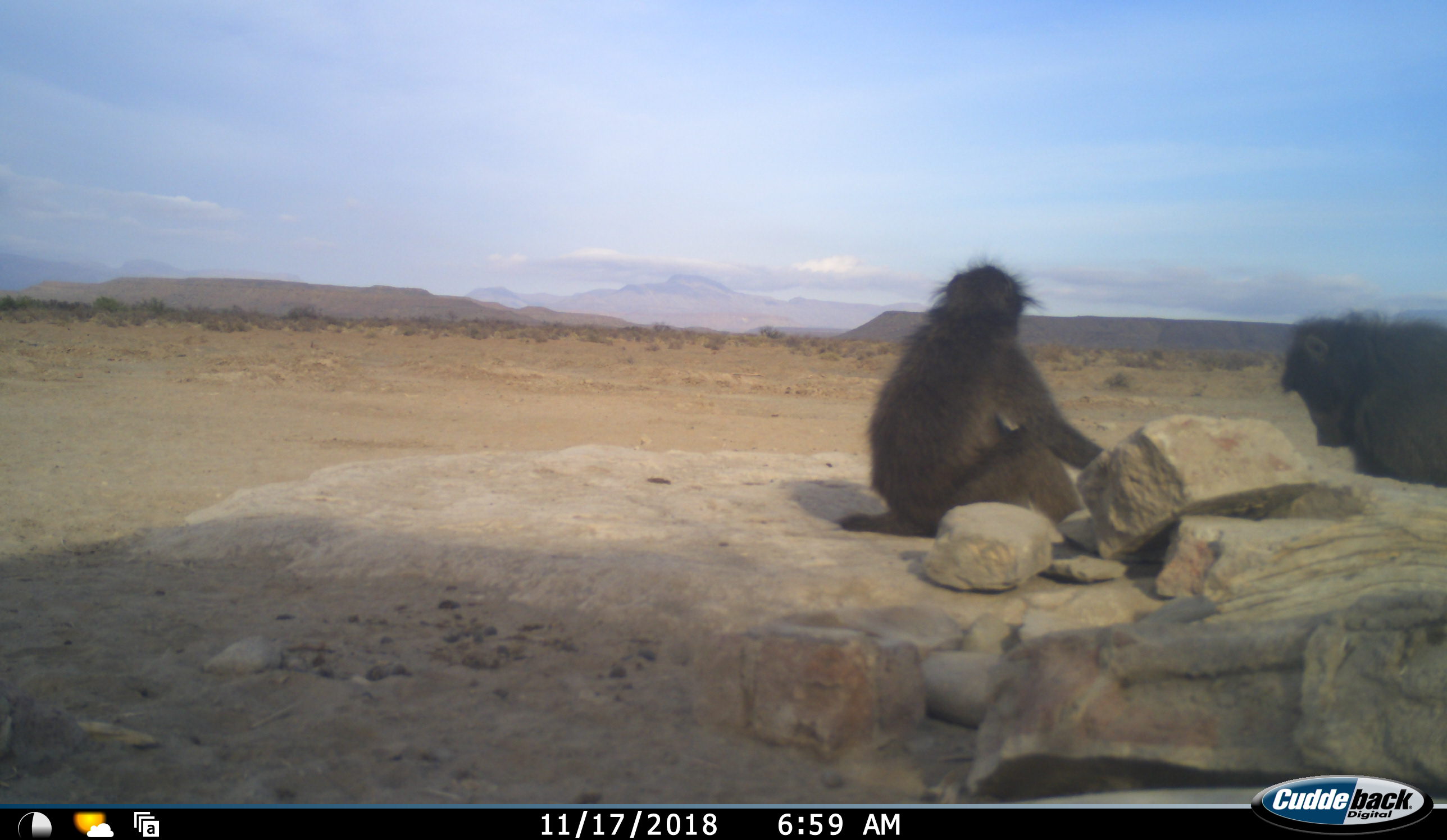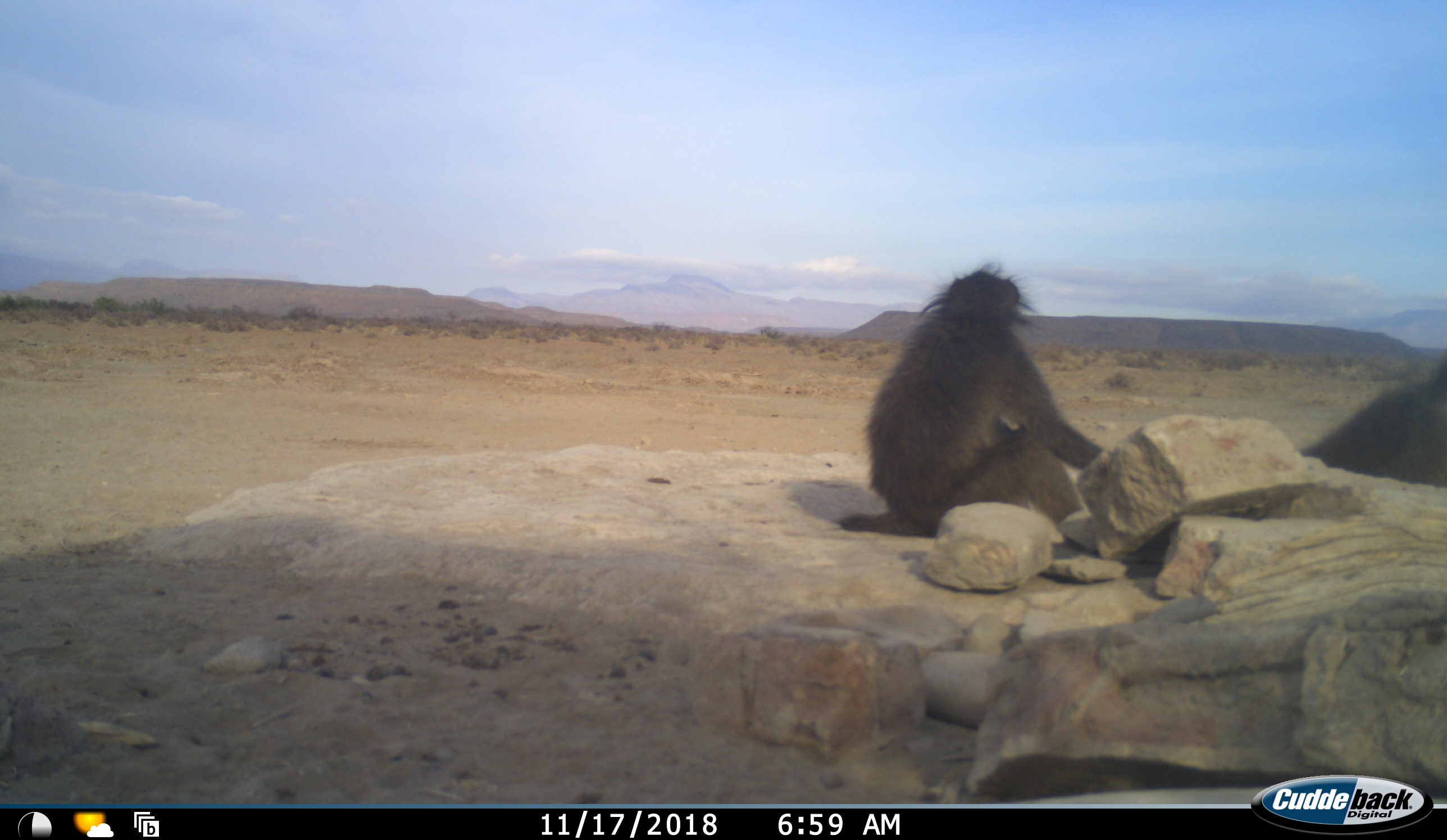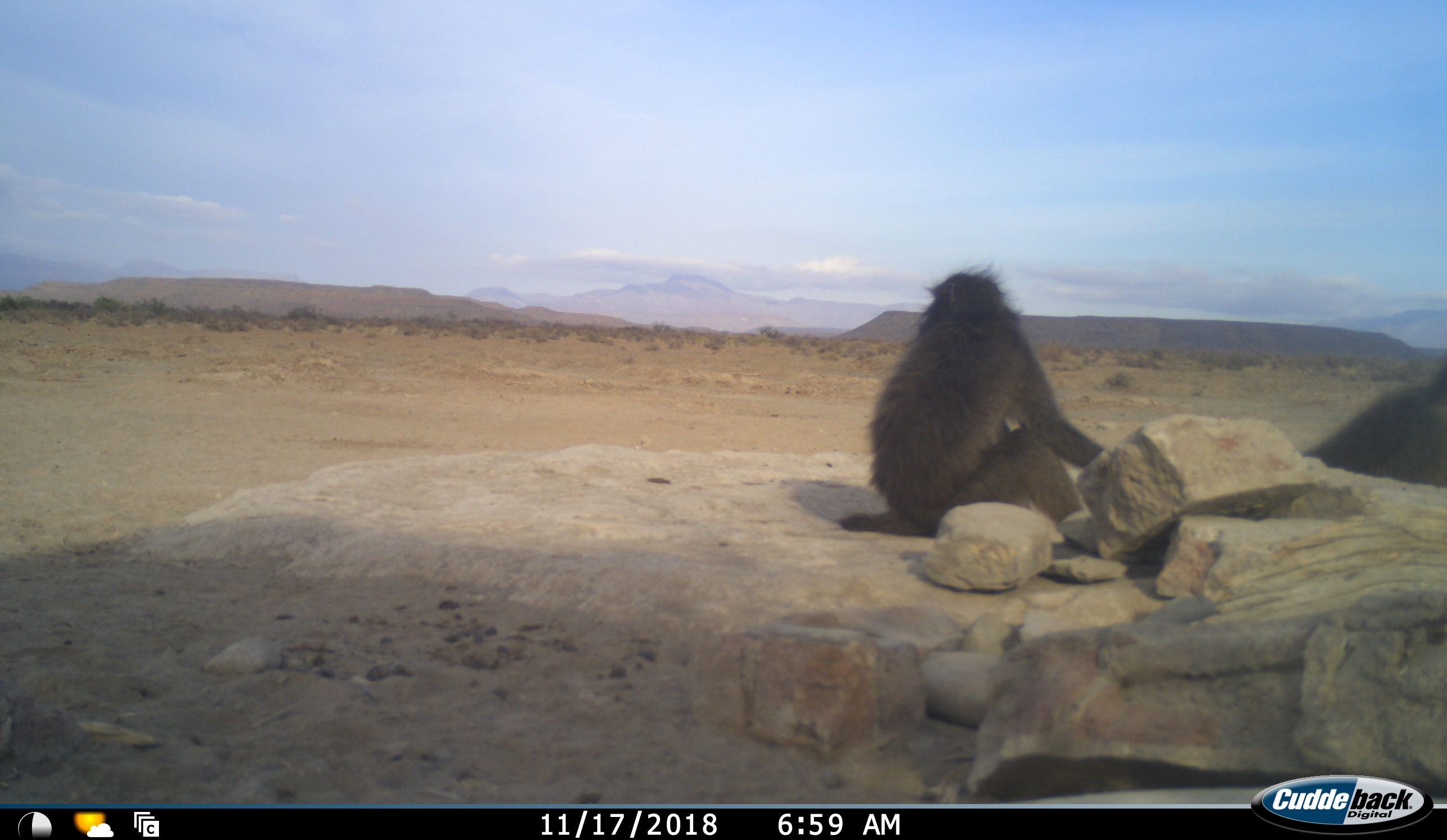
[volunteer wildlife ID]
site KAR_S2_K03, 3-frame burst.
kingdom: Animalia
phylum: Chordata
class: Mammalia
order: Primates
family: Cercopithecidae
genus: Papio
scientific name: Papio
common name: baboon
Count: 2.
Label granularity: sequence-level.